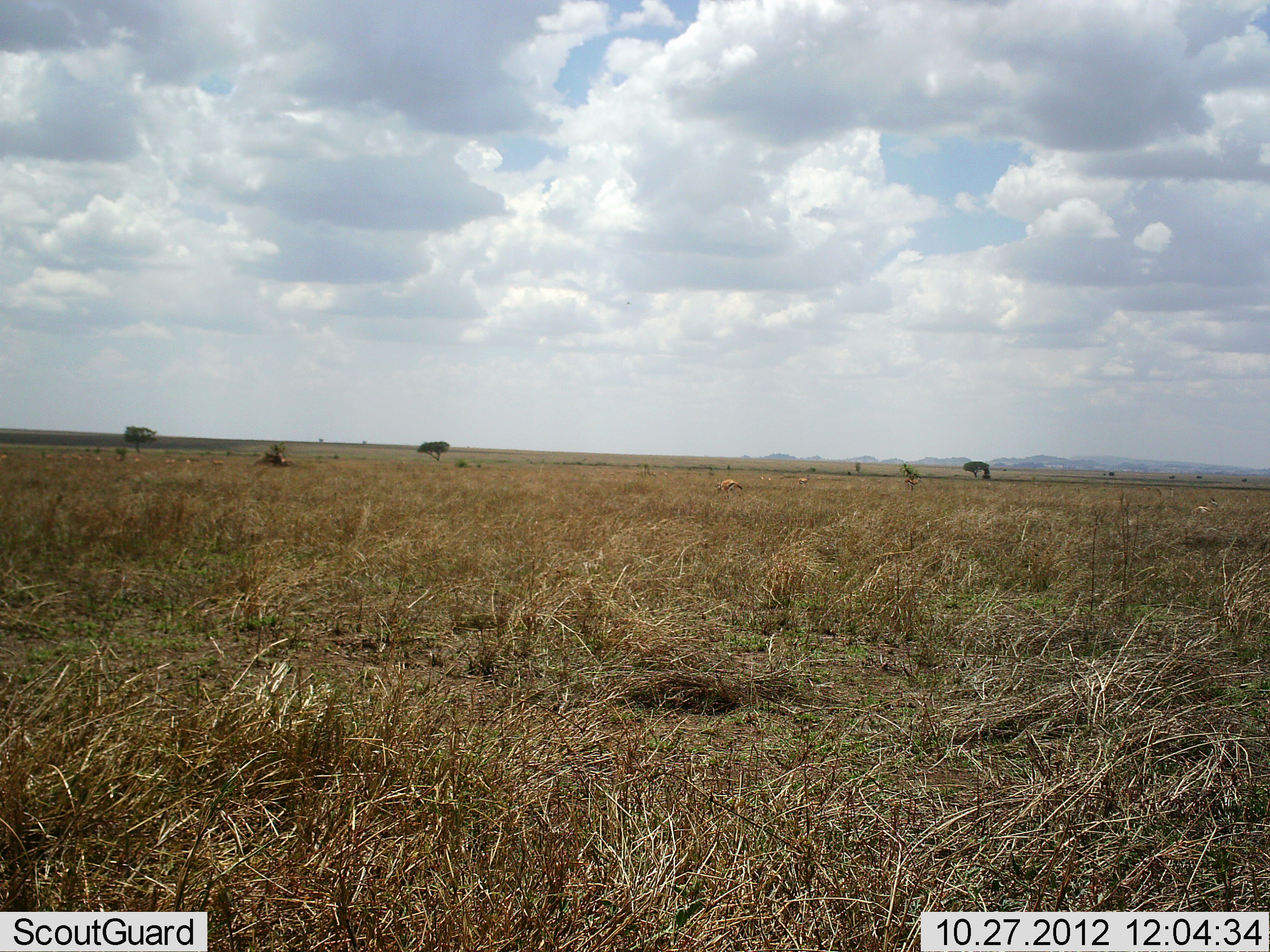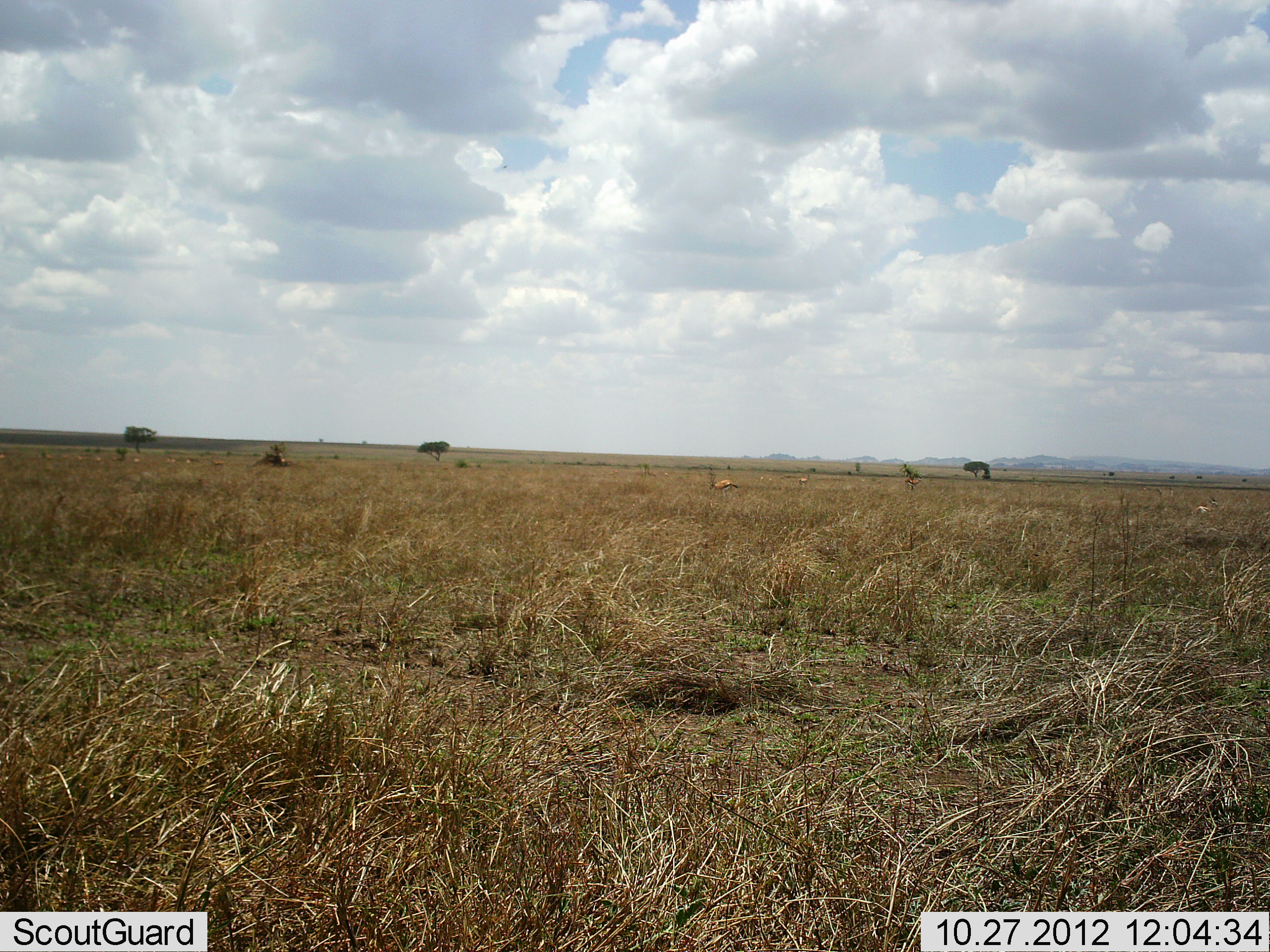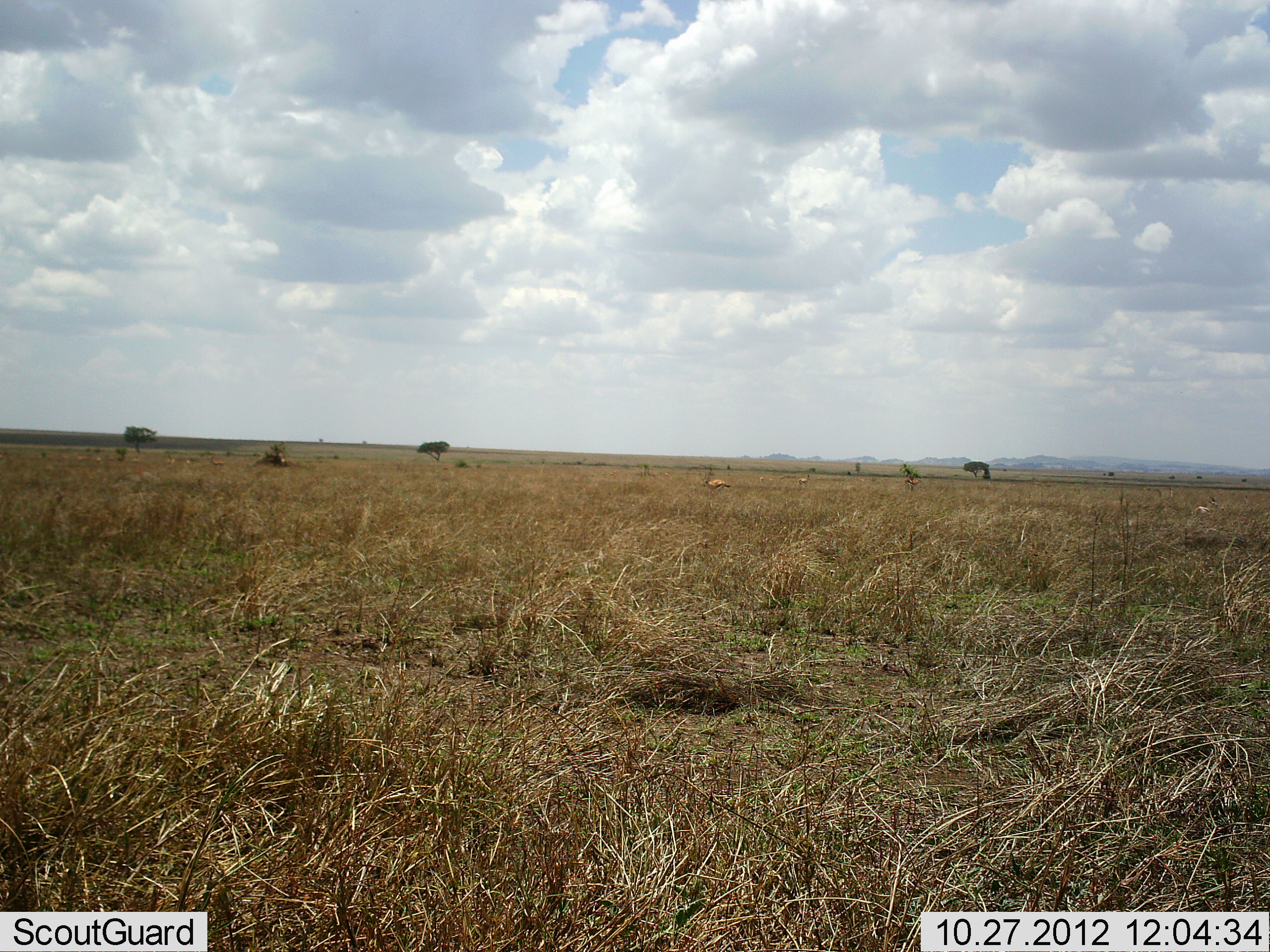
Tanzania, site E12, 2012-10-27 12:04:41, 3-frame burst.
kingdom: Animalia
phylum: Chordata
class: Mammalia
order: Artiodactyla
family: Bovidae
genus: Eudorcas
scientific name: Eudorcas thomsonii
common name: thomson's gazelle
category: gazellethomsons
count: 1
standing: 0%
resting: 0%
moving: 100%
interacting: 0%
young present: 0%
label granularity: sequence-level